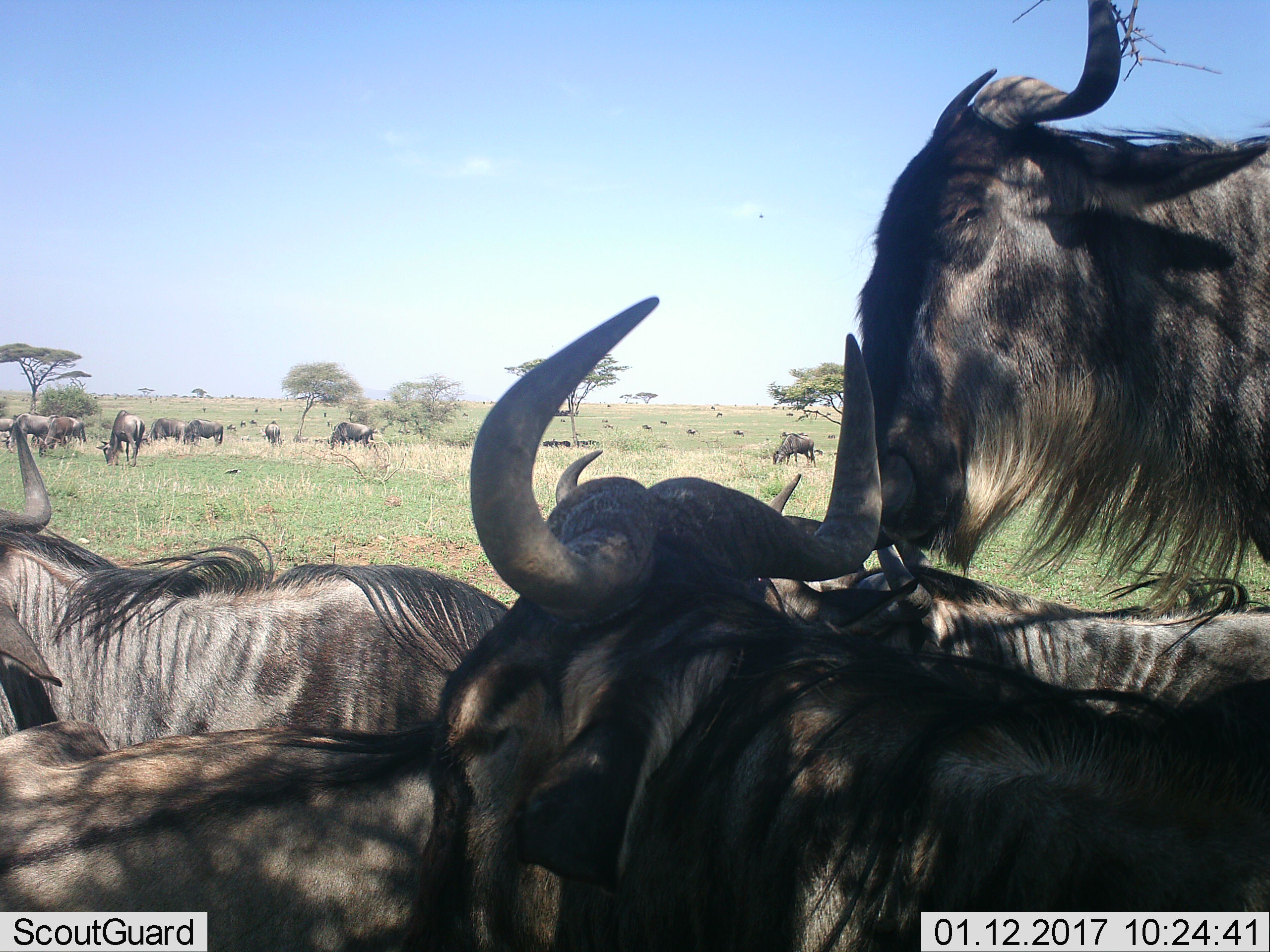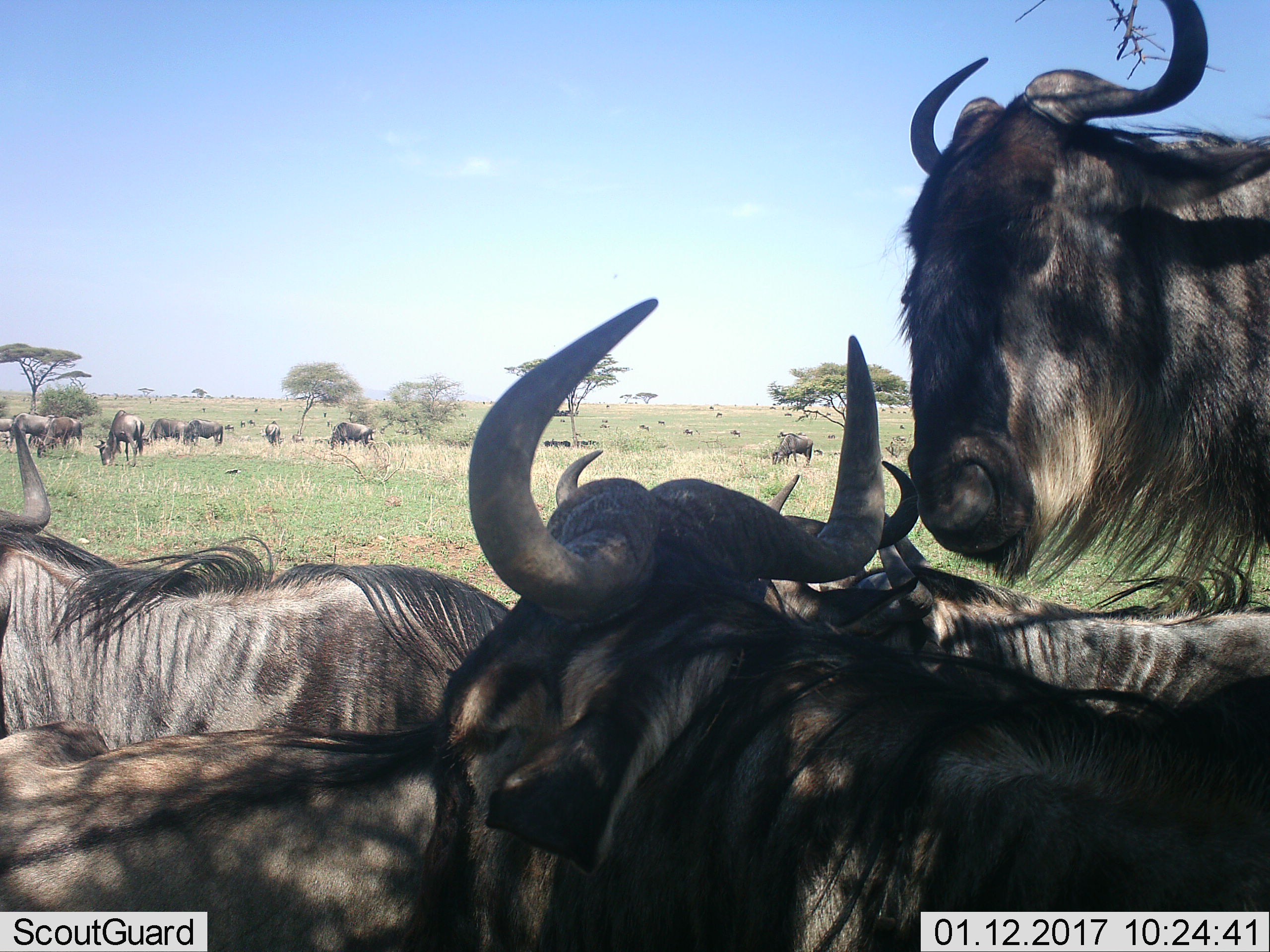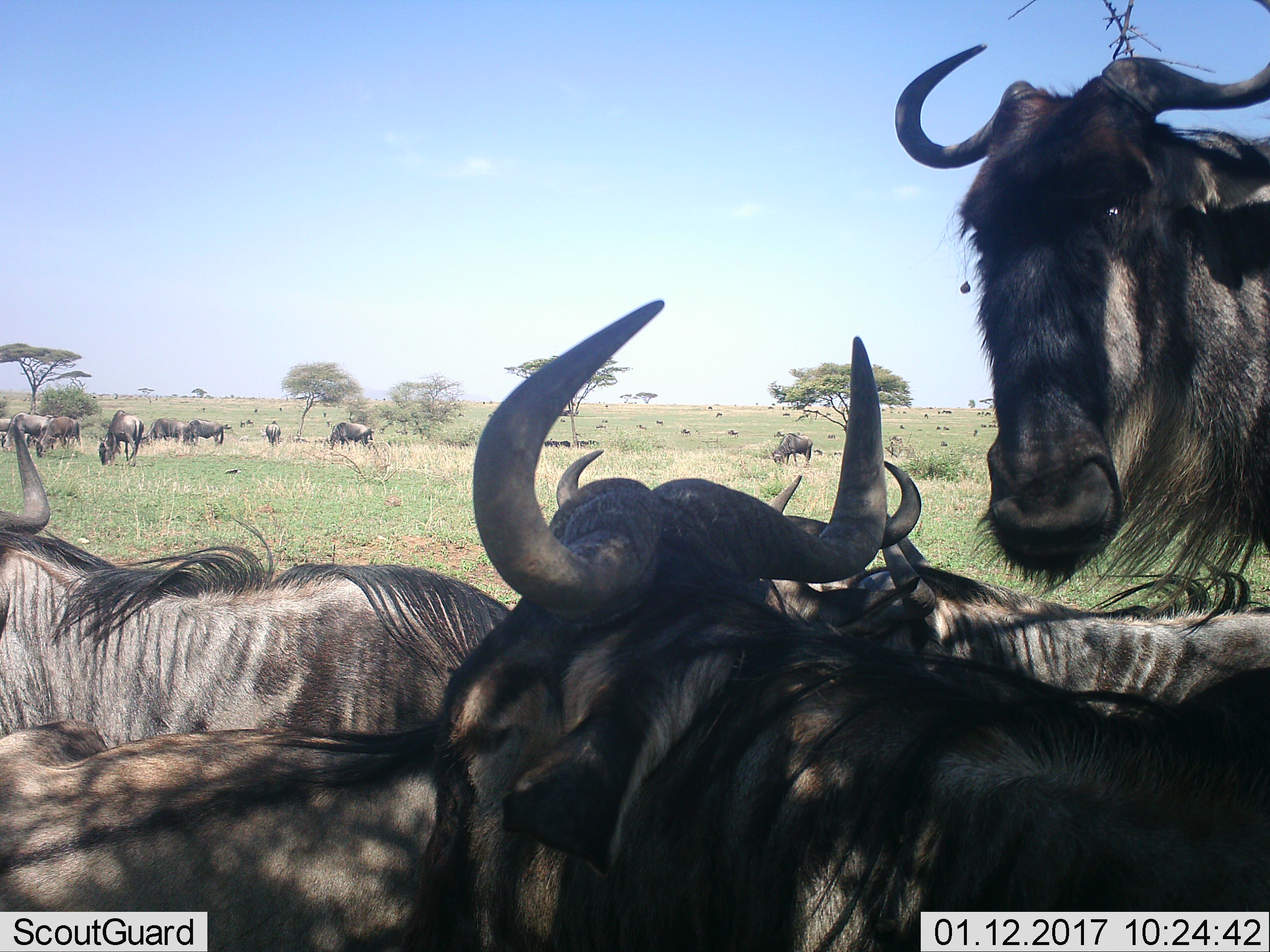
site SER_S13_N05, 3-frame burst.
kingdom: Animalia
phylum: Chordata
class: Mammalia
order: Artiodactyla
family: Bovidae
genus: Connochaetes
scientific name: Connochaetes taurinus taurinus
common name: blue wildebeest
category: wildebeestblue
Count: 11-50.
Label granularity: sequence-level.